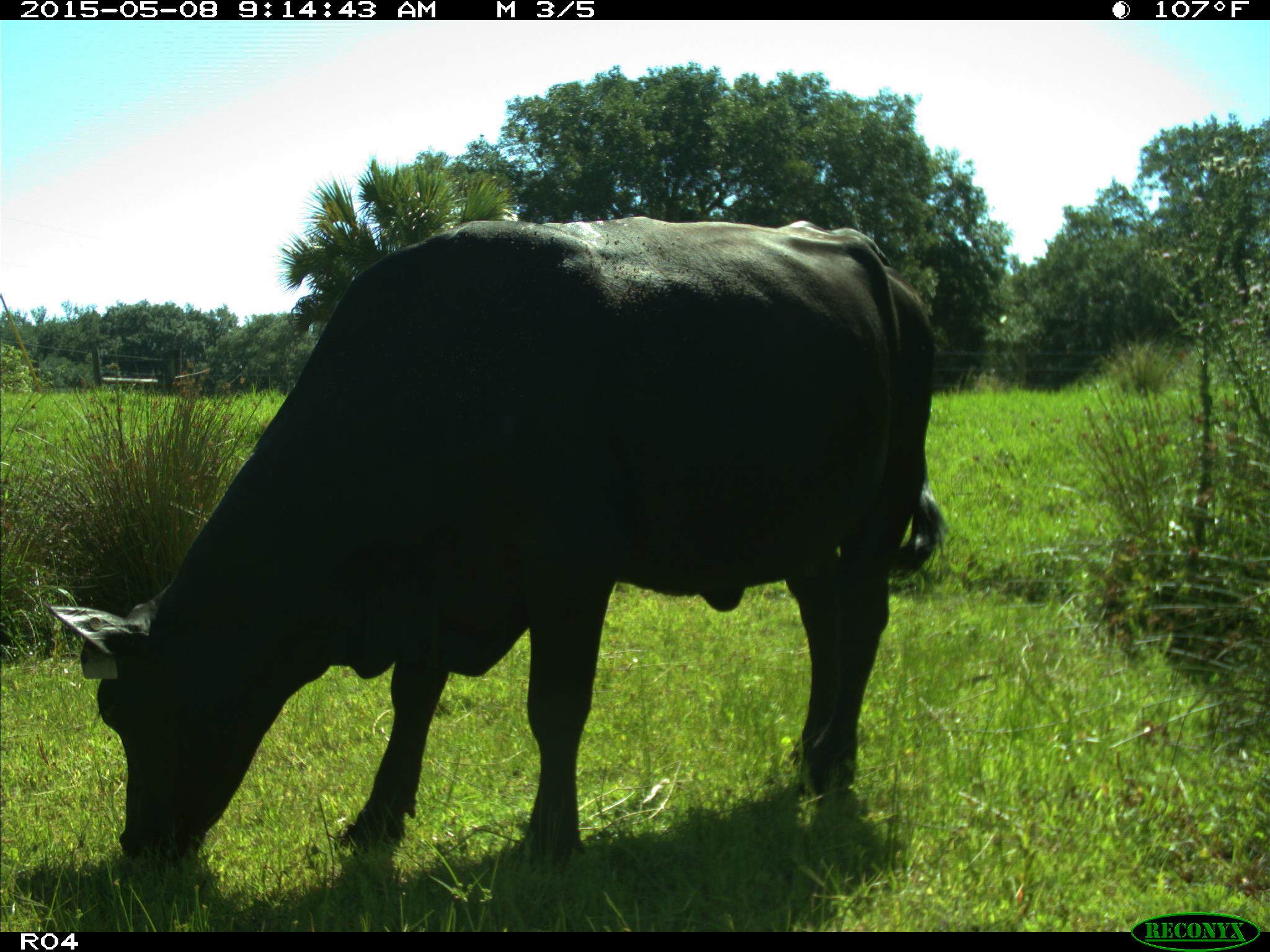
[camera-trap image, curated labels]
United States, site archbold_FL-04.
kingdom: Animalia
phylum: Chordata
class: Mammalia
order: Artiodactyla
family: Bovidae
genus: Bos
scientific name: Bos taurus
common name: domestic cow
Bos taurus (domestic cow).